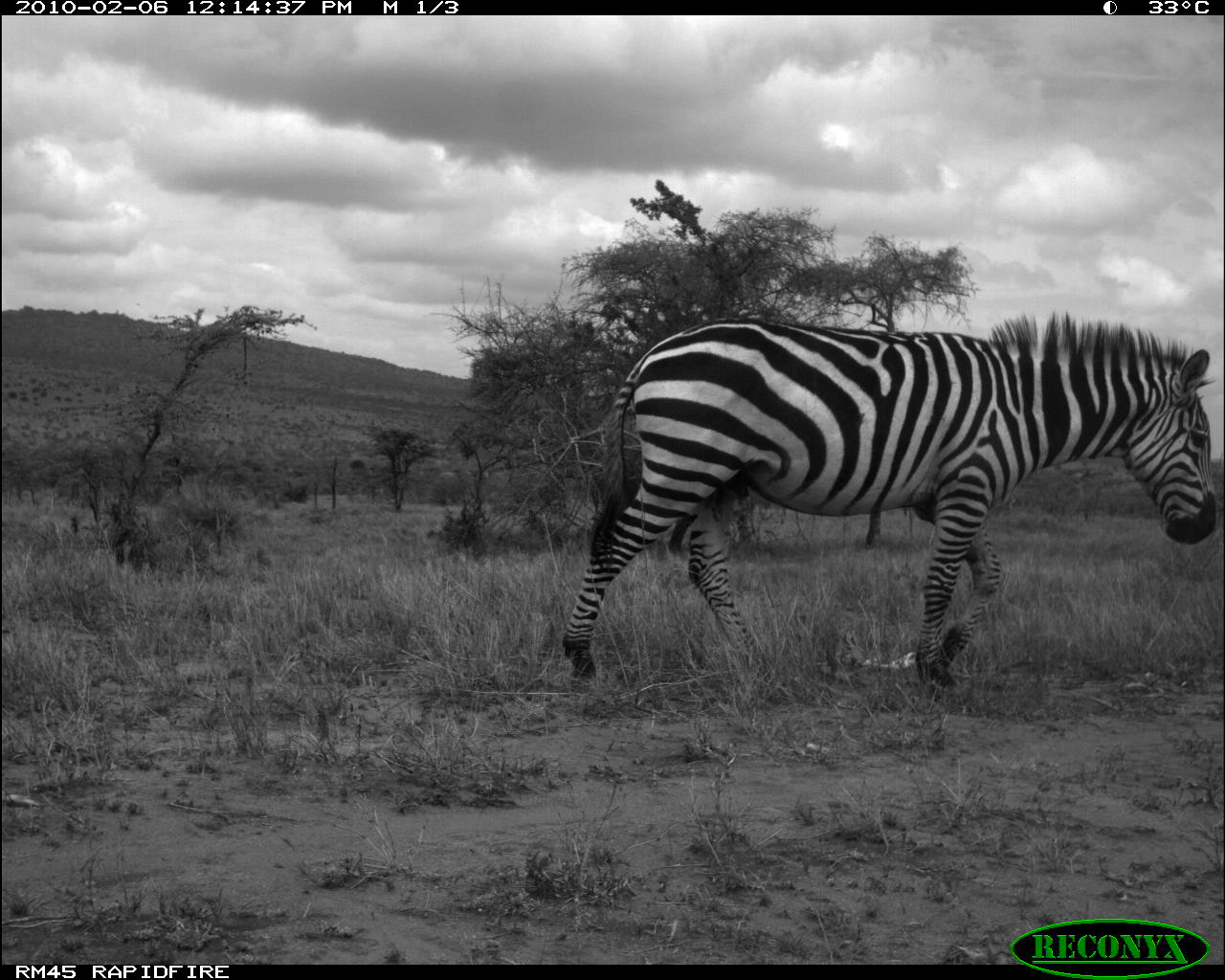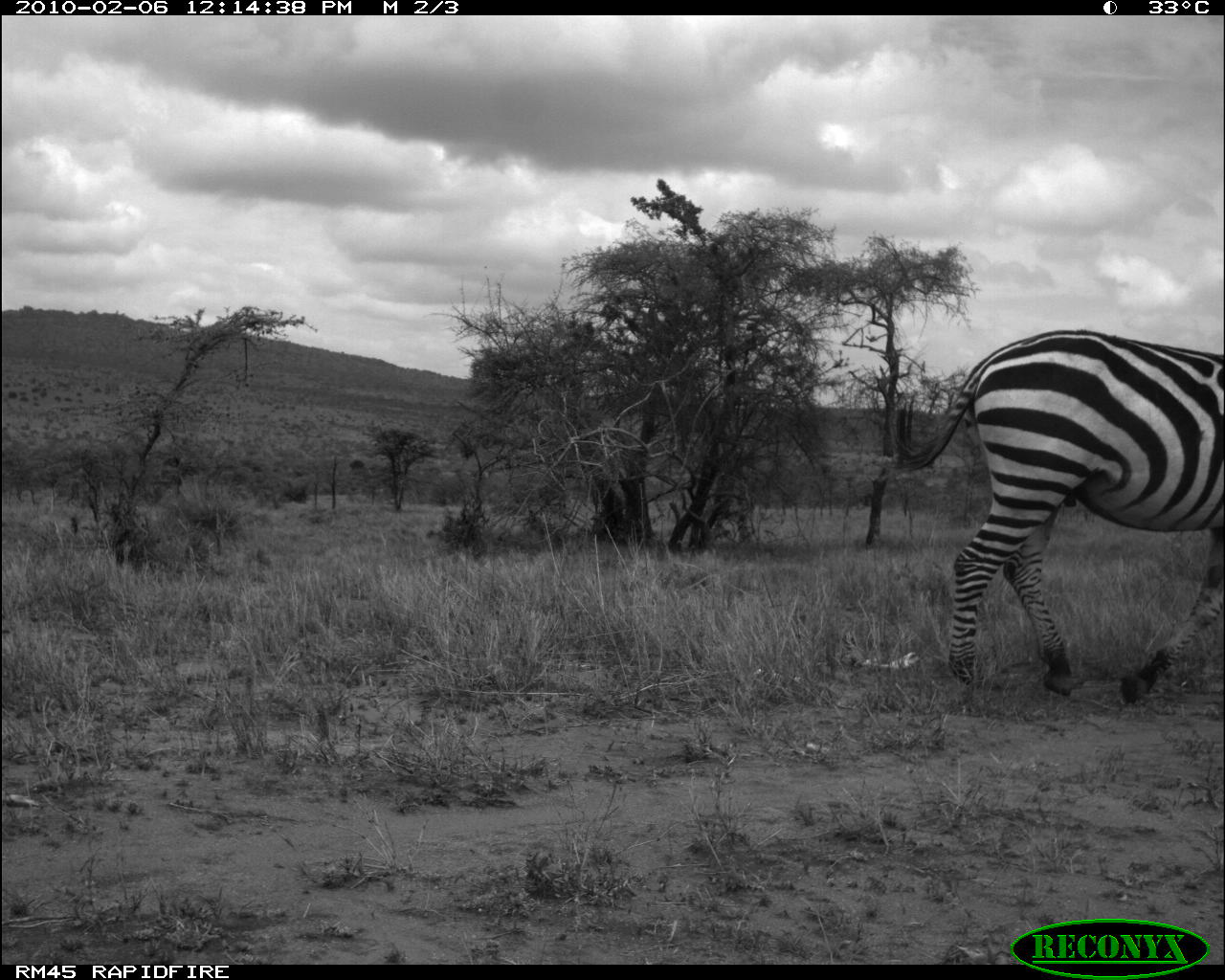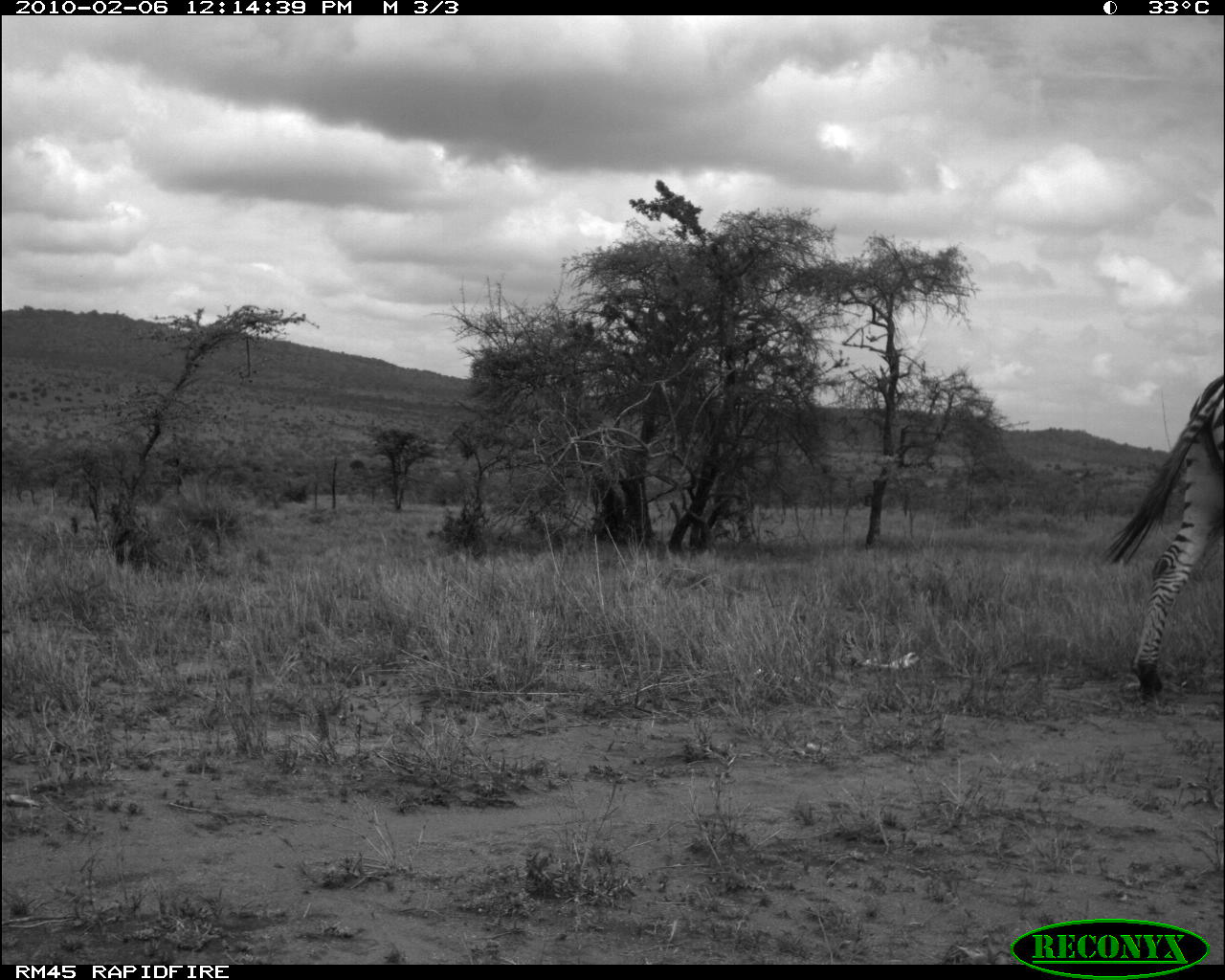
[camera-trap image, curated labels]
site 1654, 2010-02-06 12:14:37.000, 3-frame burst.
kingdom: Animalia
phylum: Chordata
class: Mammalia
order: Perissodactyla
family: Equidae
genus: Equus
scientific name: Equus quagga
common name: plains zebra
Equus quagga (plains zebra), count 1.